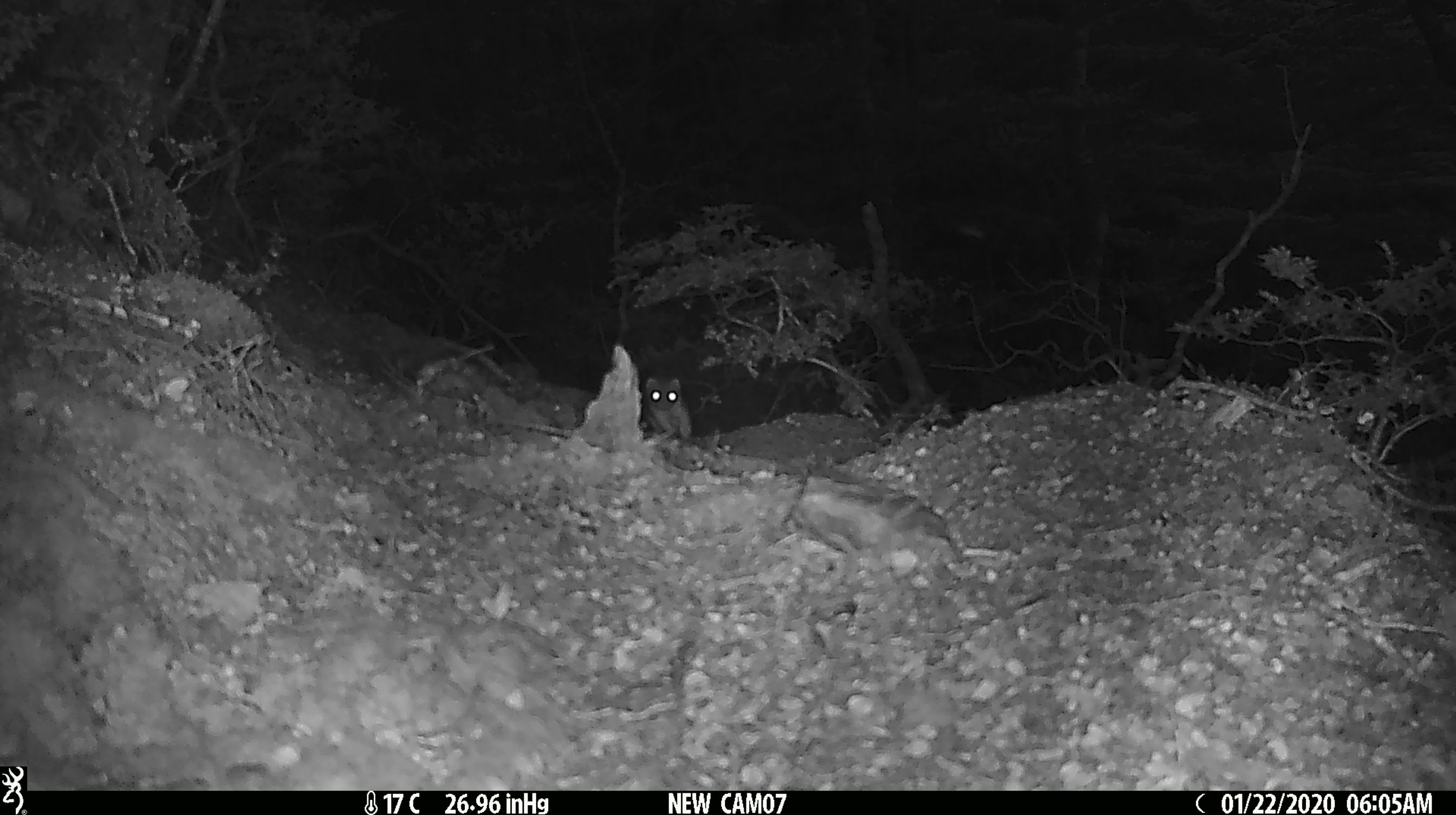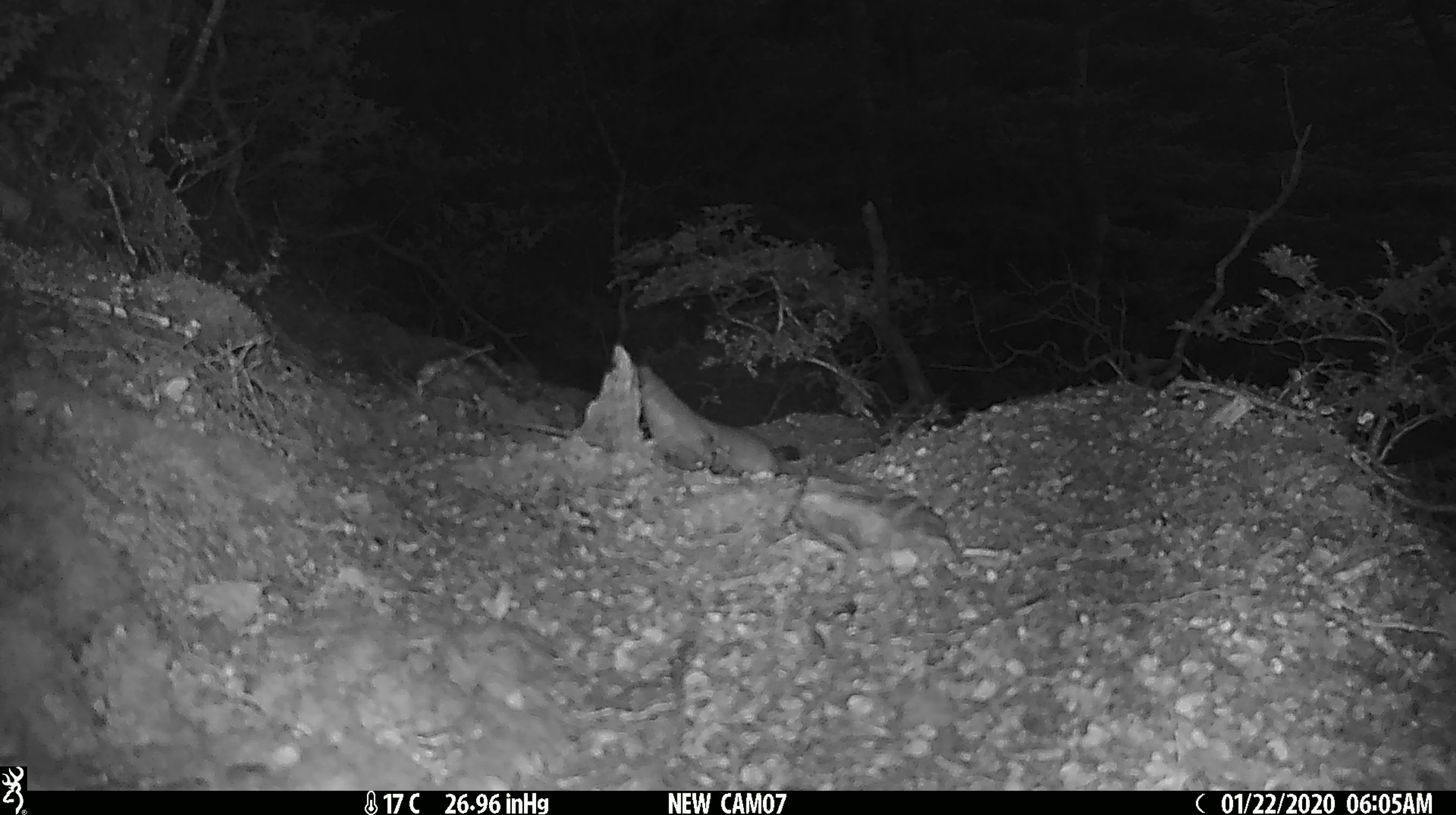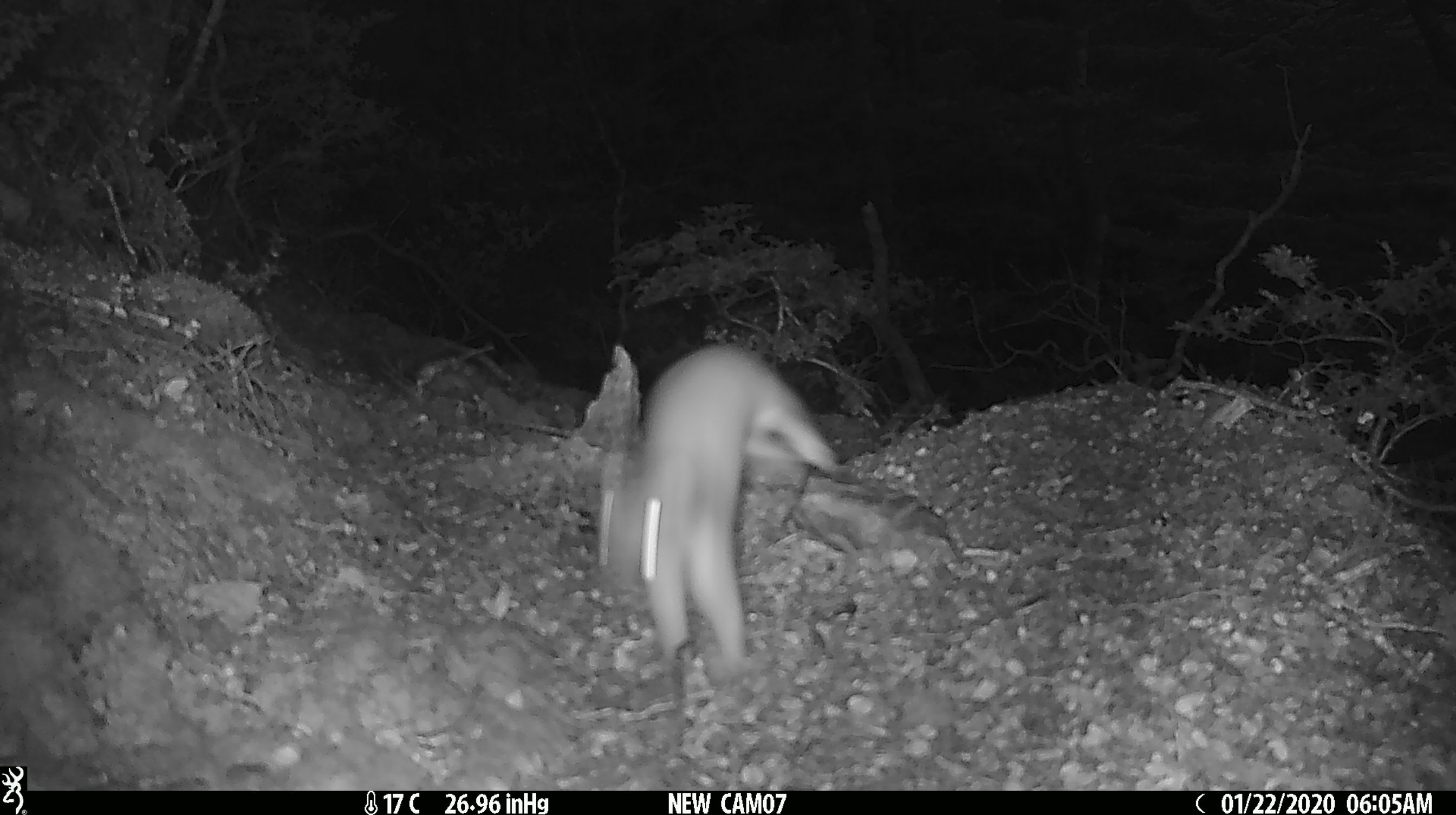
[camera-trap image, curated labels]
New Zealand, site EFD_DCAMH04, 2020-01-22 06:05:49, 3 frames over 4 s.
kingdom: Animalia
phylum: Chordata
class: Mammalia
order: Carnivora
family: Mustelidae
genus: Mustela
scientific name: Mustela erminea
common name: stoat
Stoat (Mustela erminea).